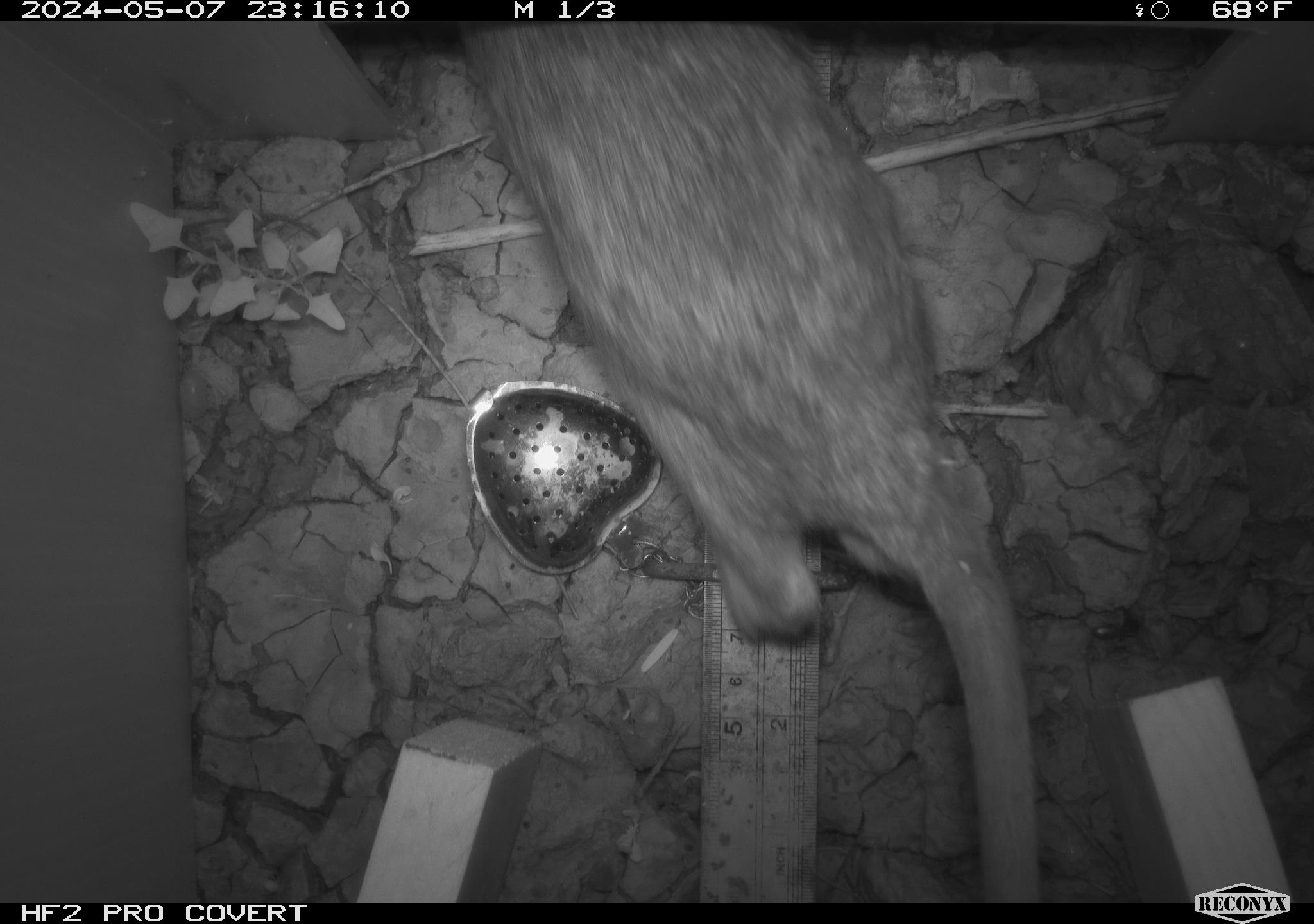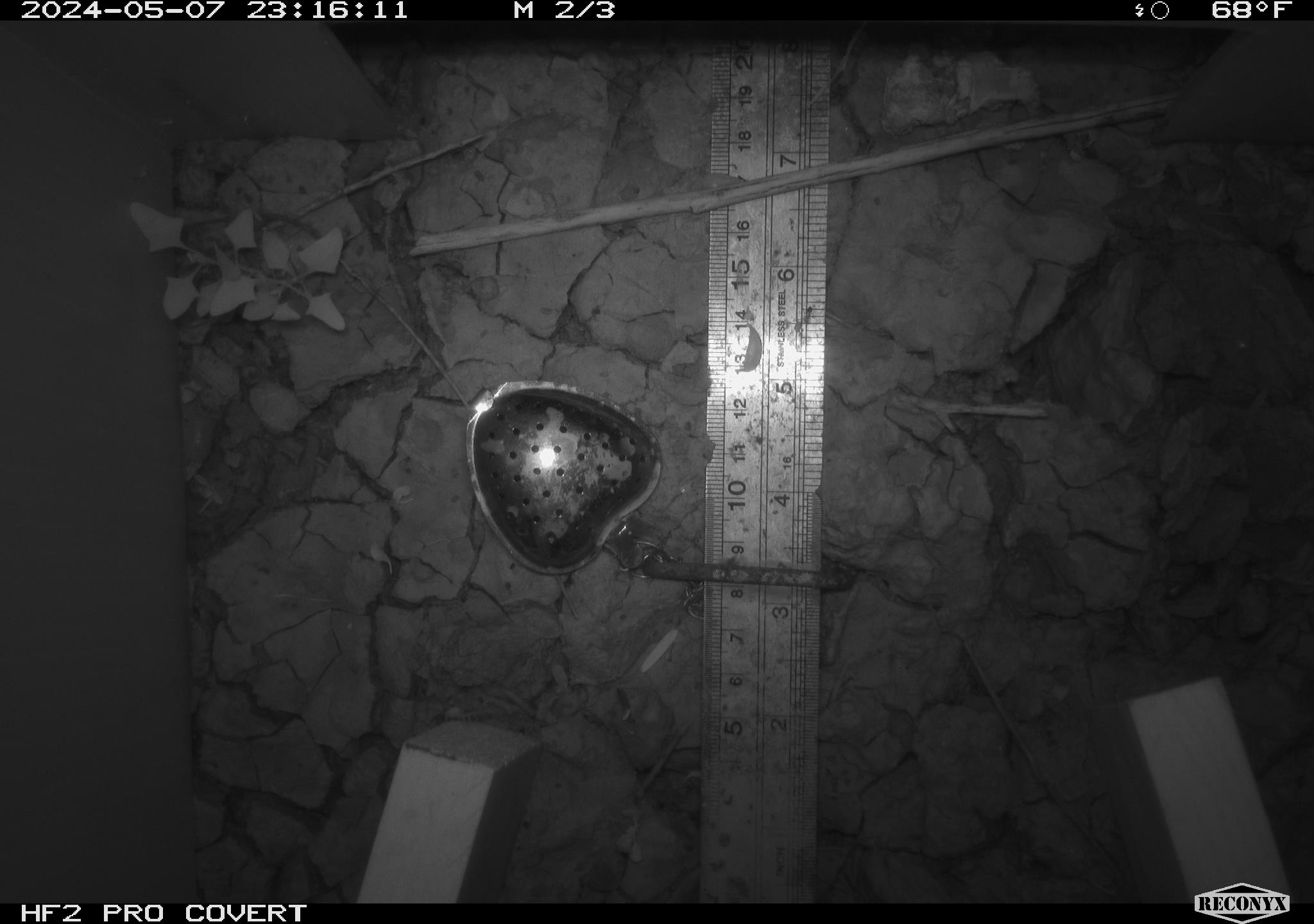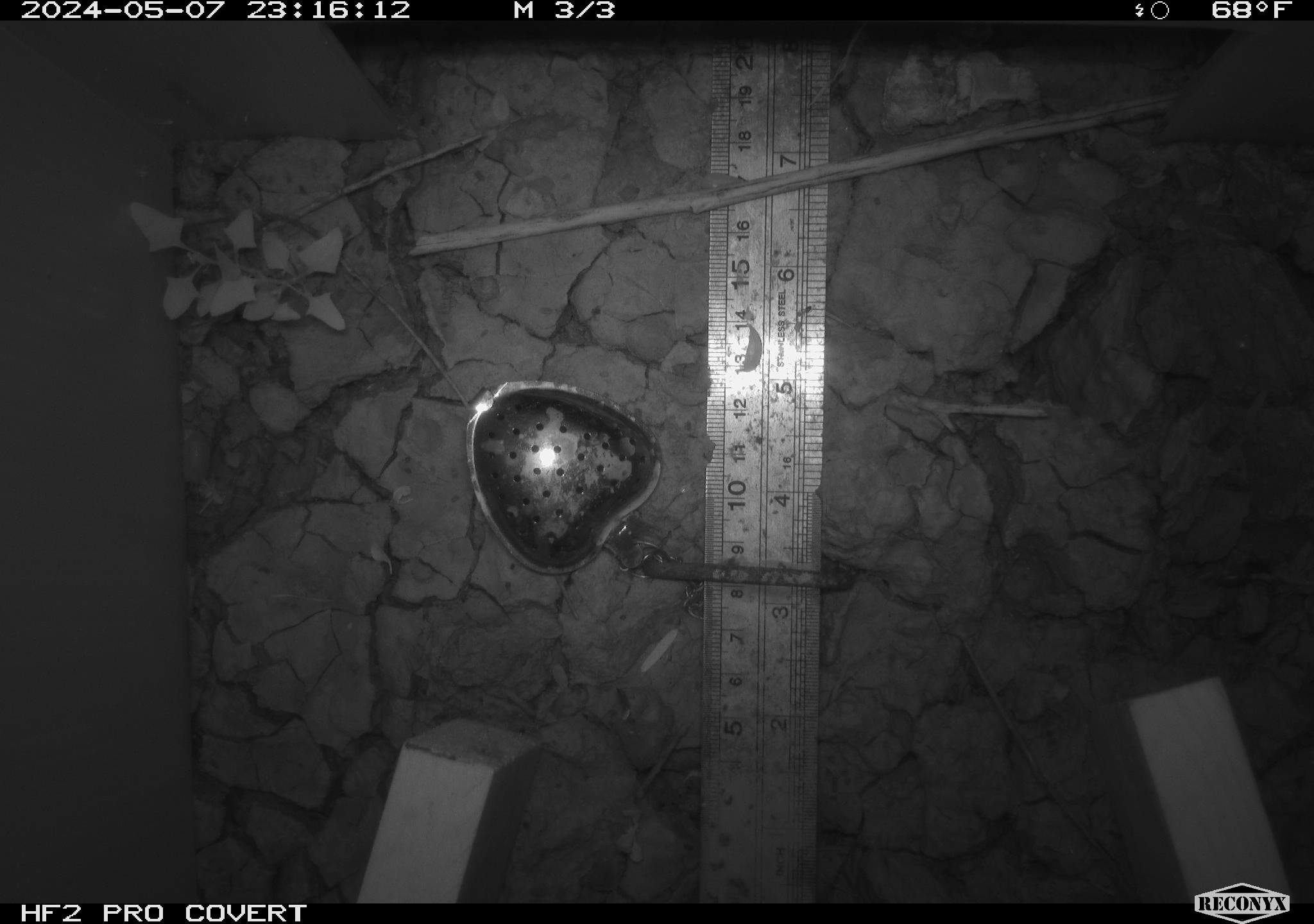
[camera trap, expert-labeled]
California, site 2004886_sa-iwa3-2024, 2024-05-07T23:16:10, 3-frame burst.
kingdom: Animalia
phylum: Chordata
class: Mammalia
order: Rodentia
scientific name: Rodentia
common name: woodrat or rat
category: woodrat or rat species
Woodrat or rat species (woodrat or rat) (Rodentia).